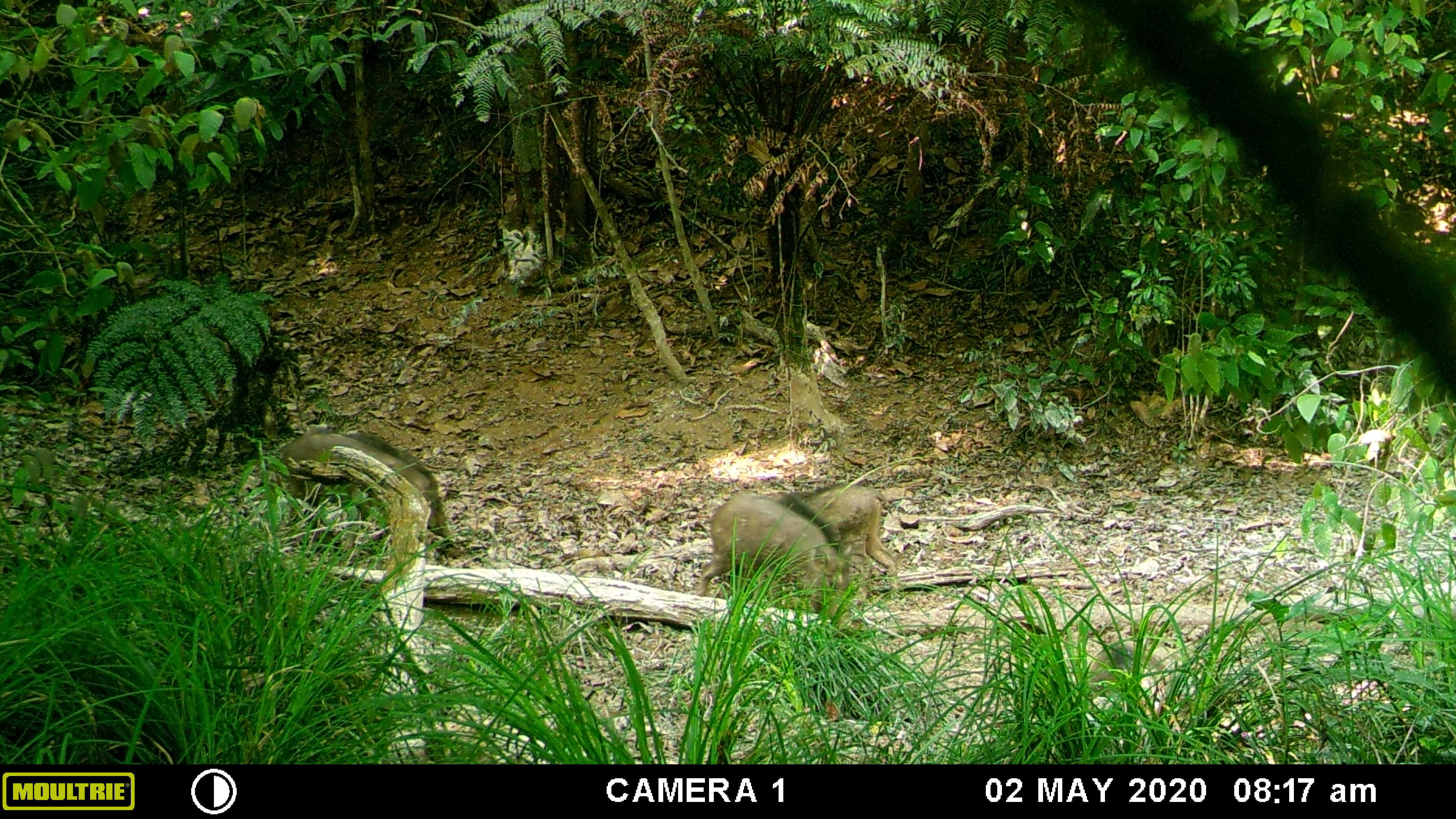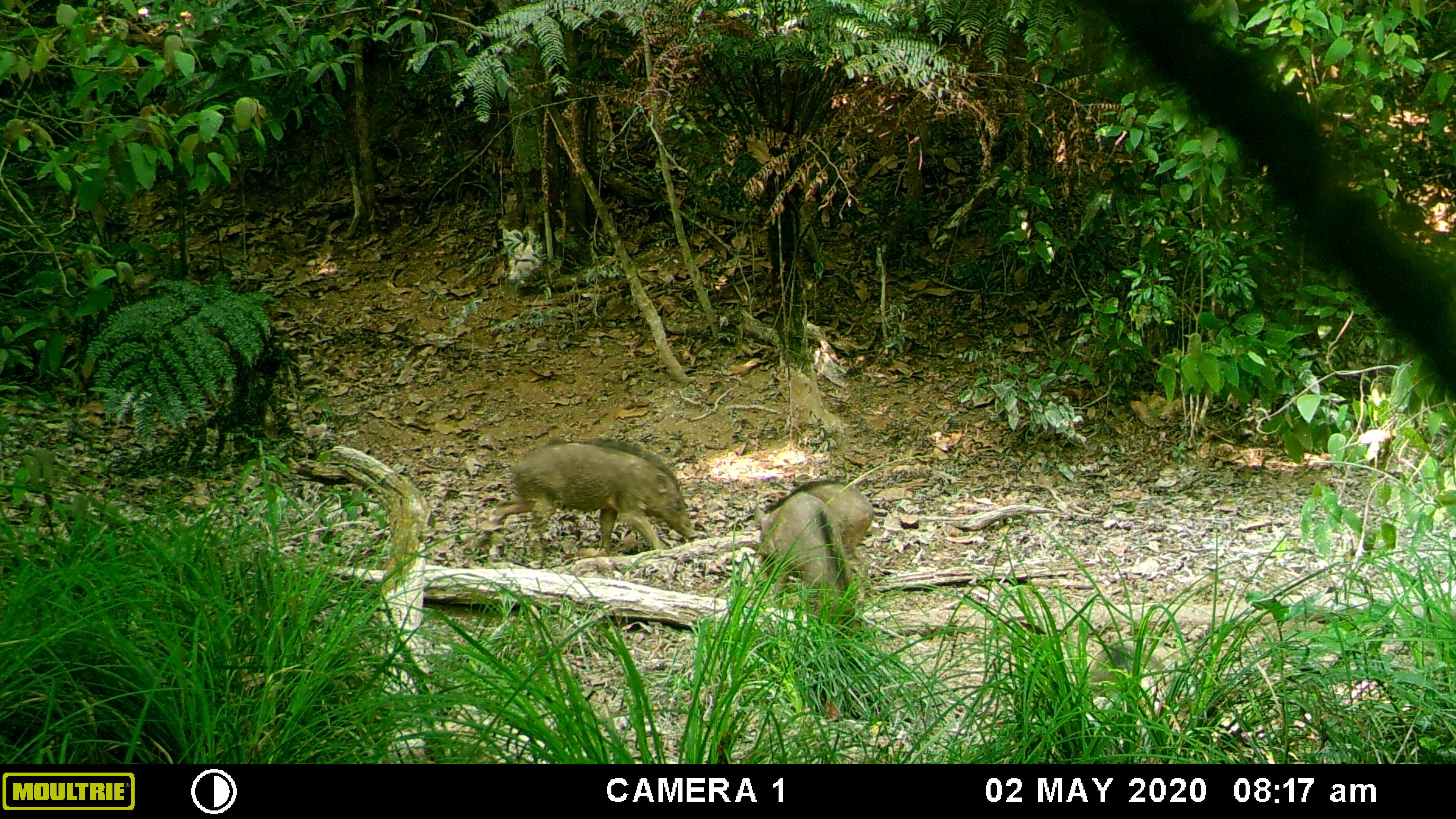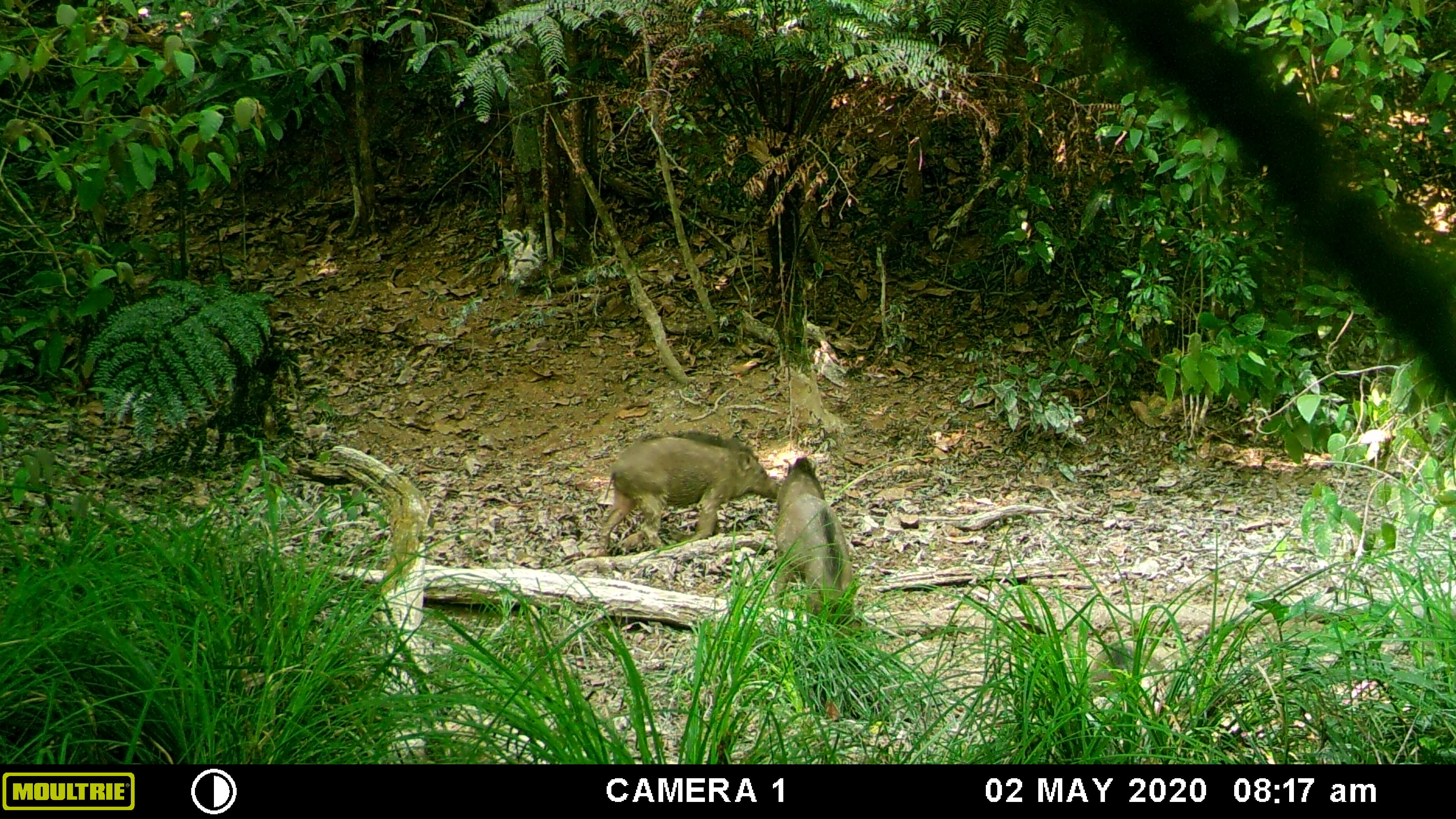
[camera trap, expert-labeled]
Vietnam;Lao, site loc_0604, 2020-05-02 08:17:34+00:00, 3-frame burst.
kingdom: Animalia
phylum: Chordata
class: Mammalia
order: Artiodactyla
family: Suidae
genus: Sus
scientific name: Sus scrofa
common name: eurasian wild pig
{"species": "eurasian wild pig (Sus scrofa)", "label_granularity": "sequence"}